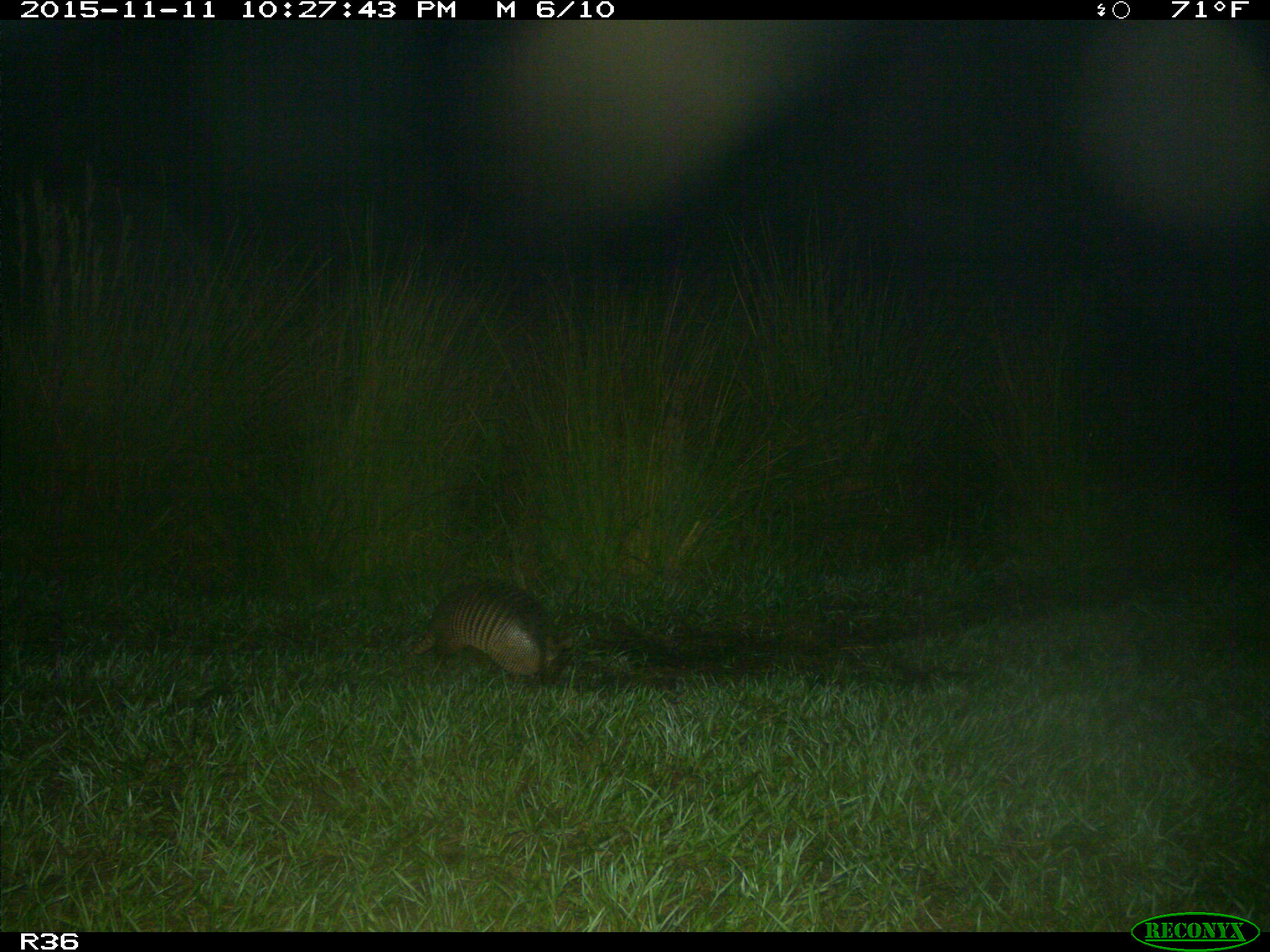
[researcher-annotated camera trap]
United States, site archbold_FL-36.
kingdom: Animalia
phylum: Chordata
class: Mammalia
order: Cingulata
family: Dasypodidae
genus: Dasypus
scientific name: Dasypus novemcinctus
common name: nine-banded armadillo